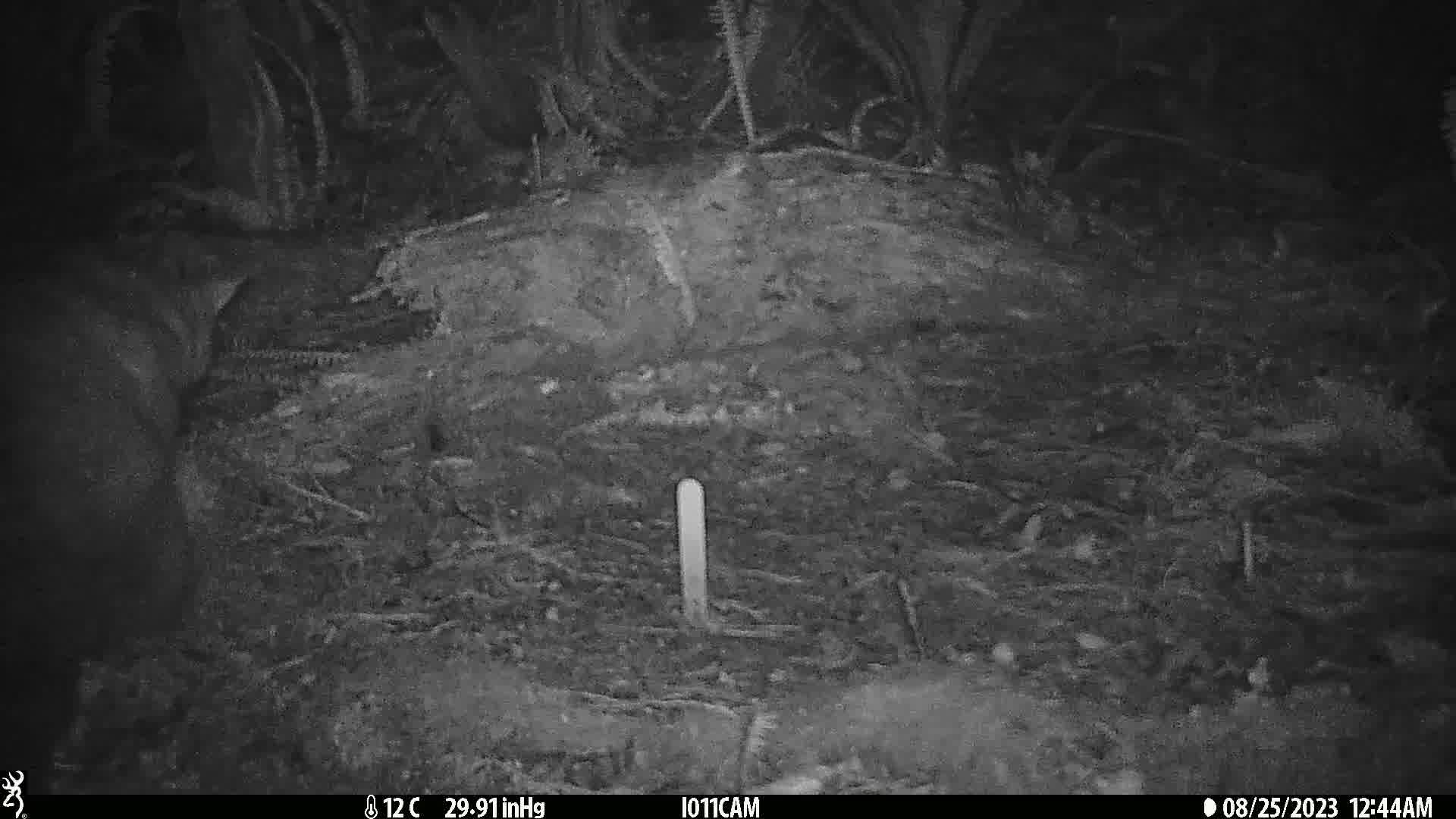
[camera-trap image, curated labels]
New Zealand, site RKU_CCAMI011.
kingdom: Animalia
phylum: Chordata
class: Mammalia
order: Diprotodontia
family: Phalangeridae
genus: Trichosurus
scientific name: Trichosurus vulpecula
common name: common brushtail possum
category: possum